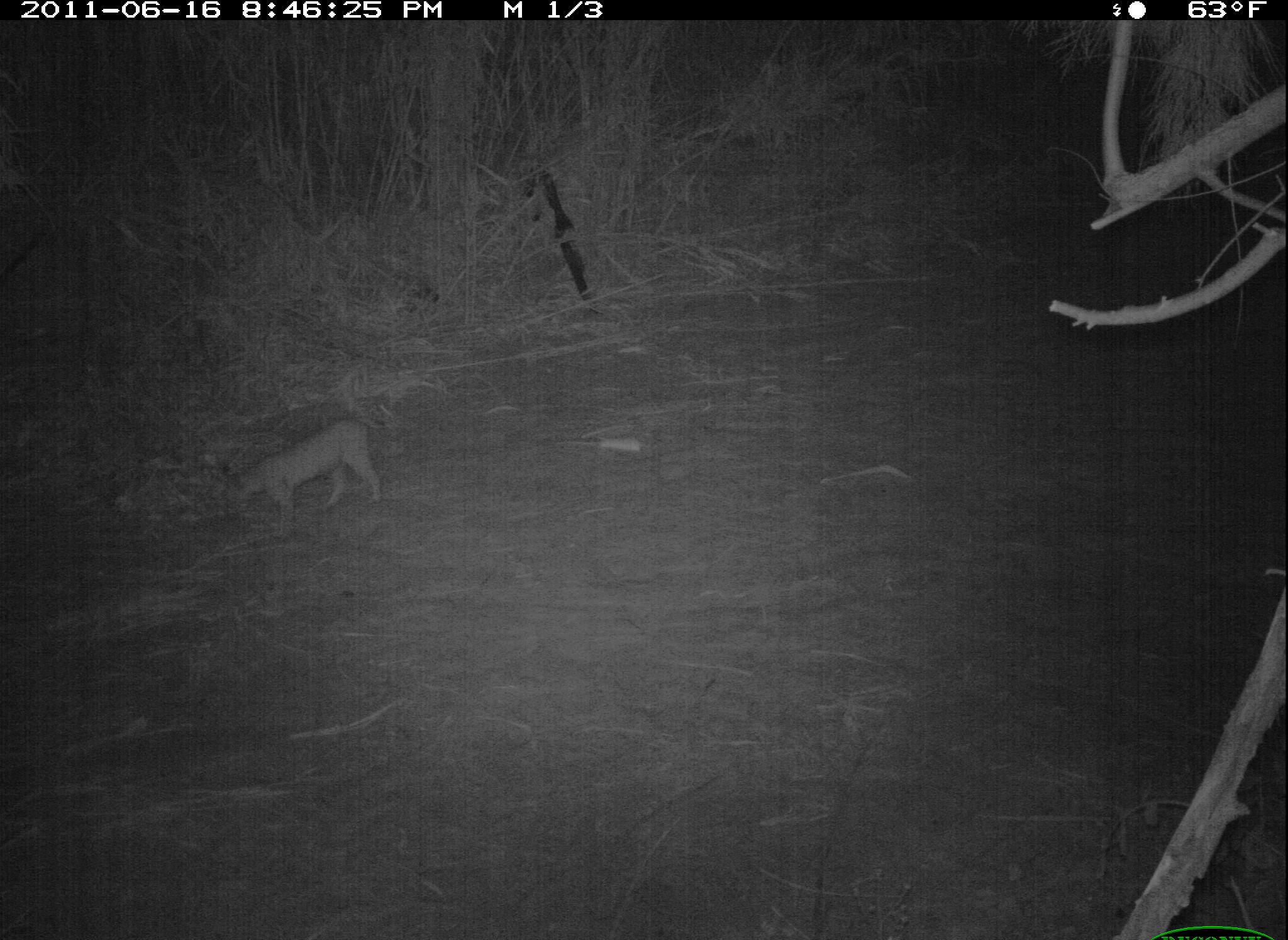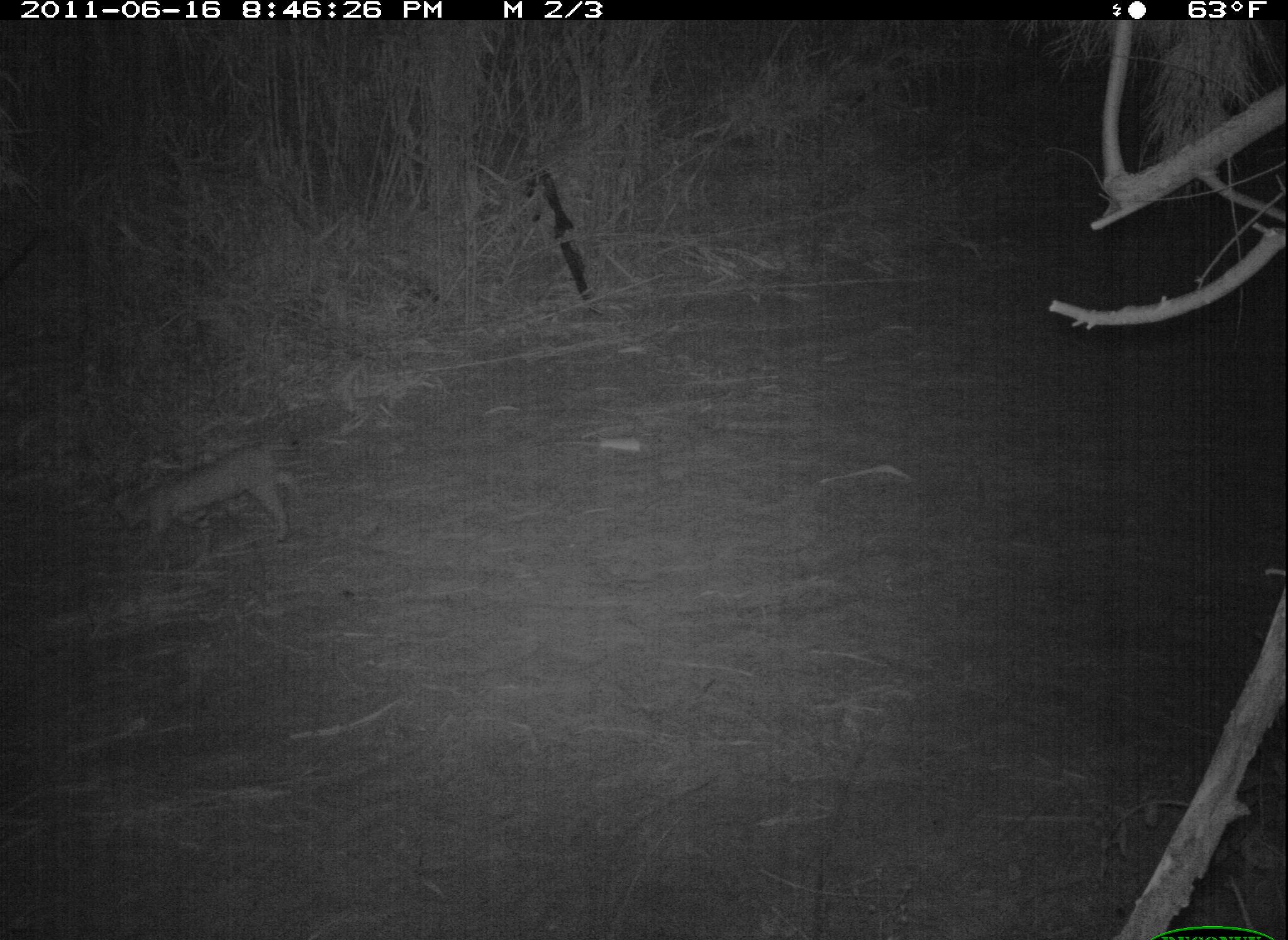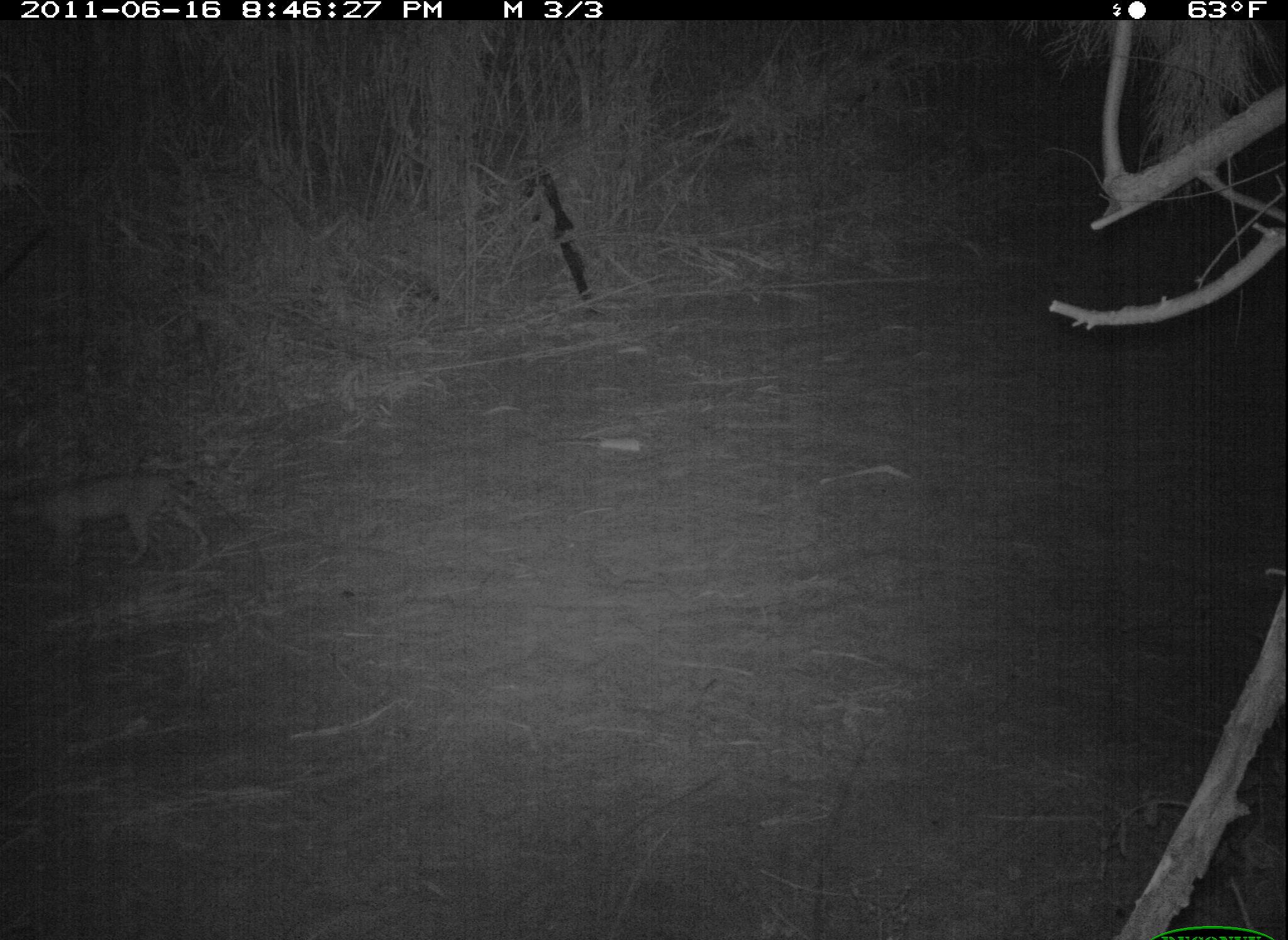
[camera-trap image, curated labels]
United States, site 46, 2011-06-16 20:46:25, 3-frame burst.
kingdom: Animalia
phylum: Chordata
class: Mammalia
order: Carnivora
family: Felidae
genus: Lynx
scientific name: Lynx rufus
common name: bobcat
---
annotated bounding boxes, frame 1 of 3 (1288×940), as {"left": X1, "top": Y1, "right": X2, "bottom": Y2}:
bobcat: {"left": 214, "top": 406, "right": 391, "bottom": 546}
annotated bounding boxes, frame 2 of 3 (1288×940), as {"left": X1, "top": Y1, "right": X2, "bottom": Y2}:
bobcat: {"left": 114, "top": 419, "right": 319, "bottom": 586}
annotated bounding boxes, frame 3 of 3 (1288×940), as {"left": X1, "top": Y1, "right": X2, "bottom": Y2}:
bobcat: {"left": 0, "top": 465, "right": 225, "bottom": 593}